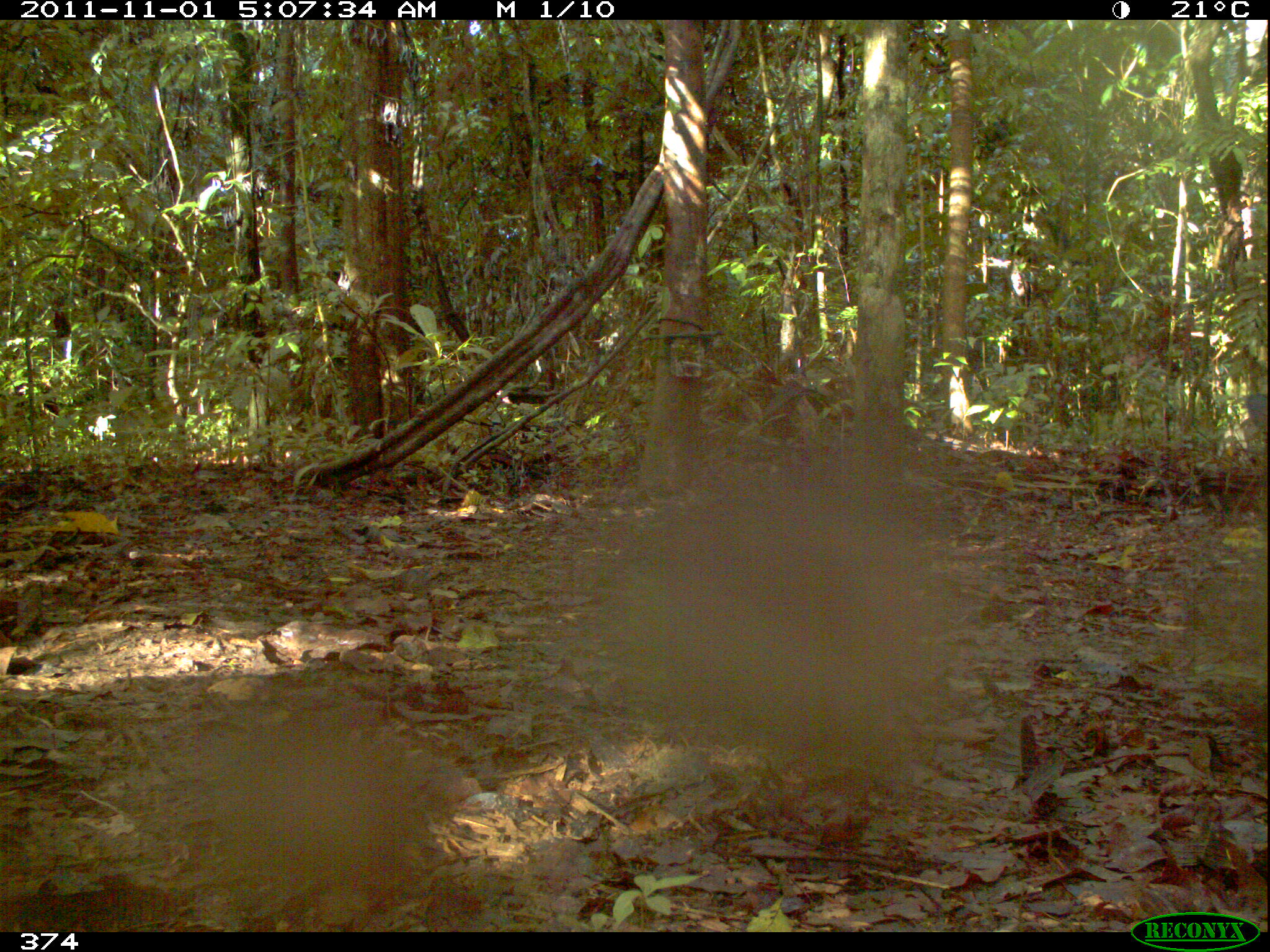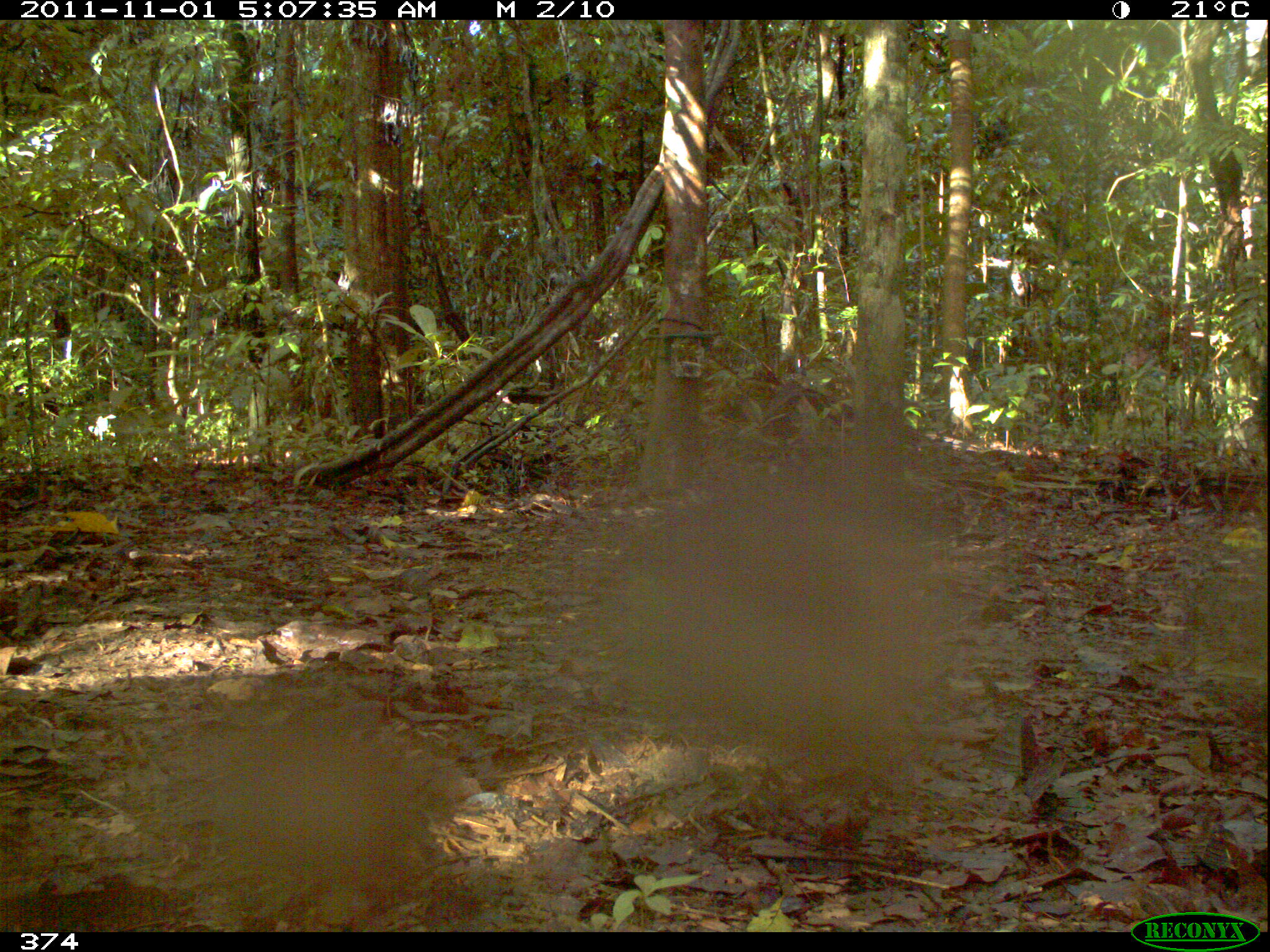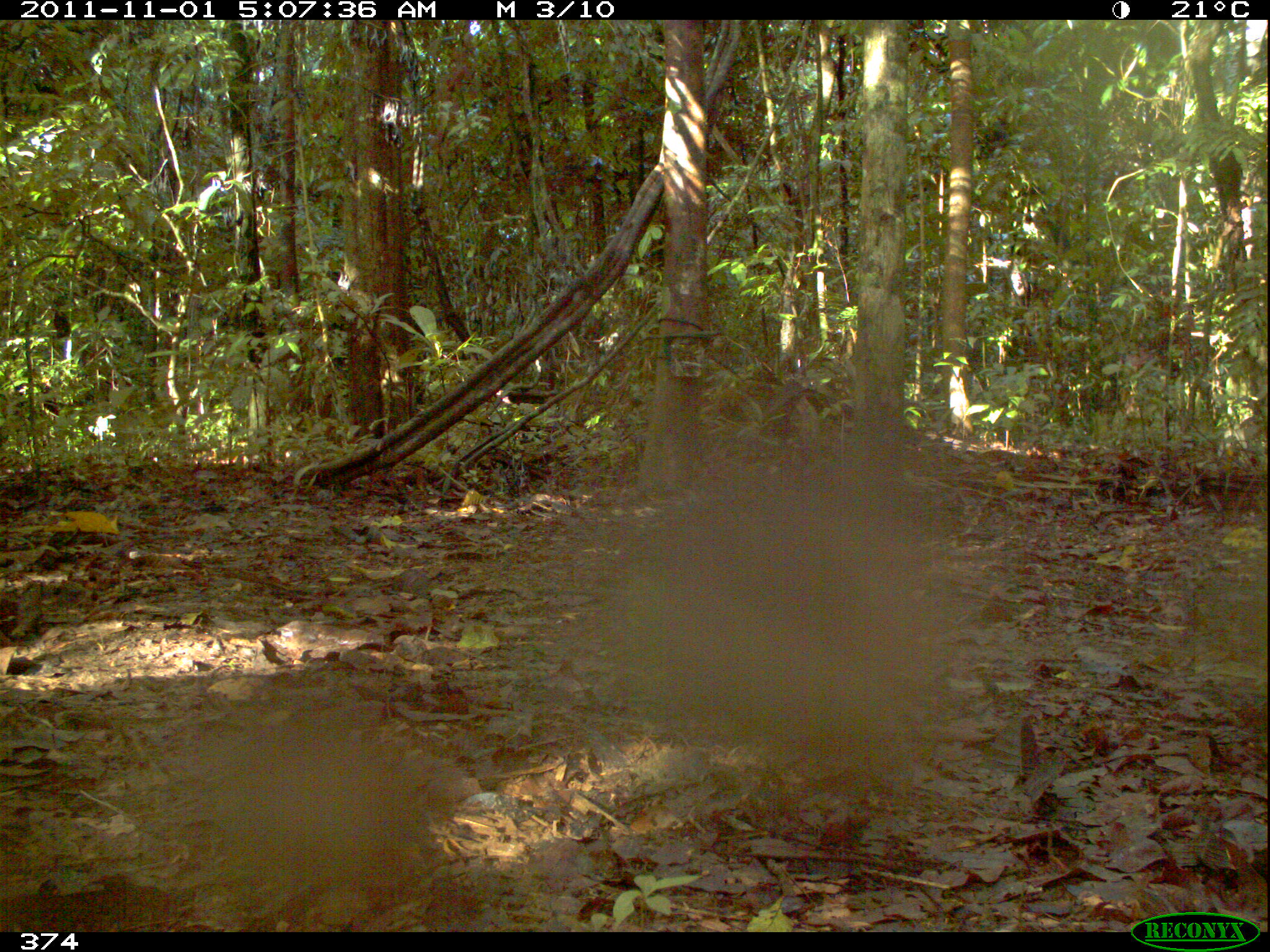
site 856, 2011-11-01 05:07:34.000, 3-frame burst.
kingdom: Animalia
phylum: Chordata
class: Mammalia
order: Artiodactyla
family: Tayassuidae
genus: Tayassu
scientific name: Tayassu pecari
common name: white-lipped peccary